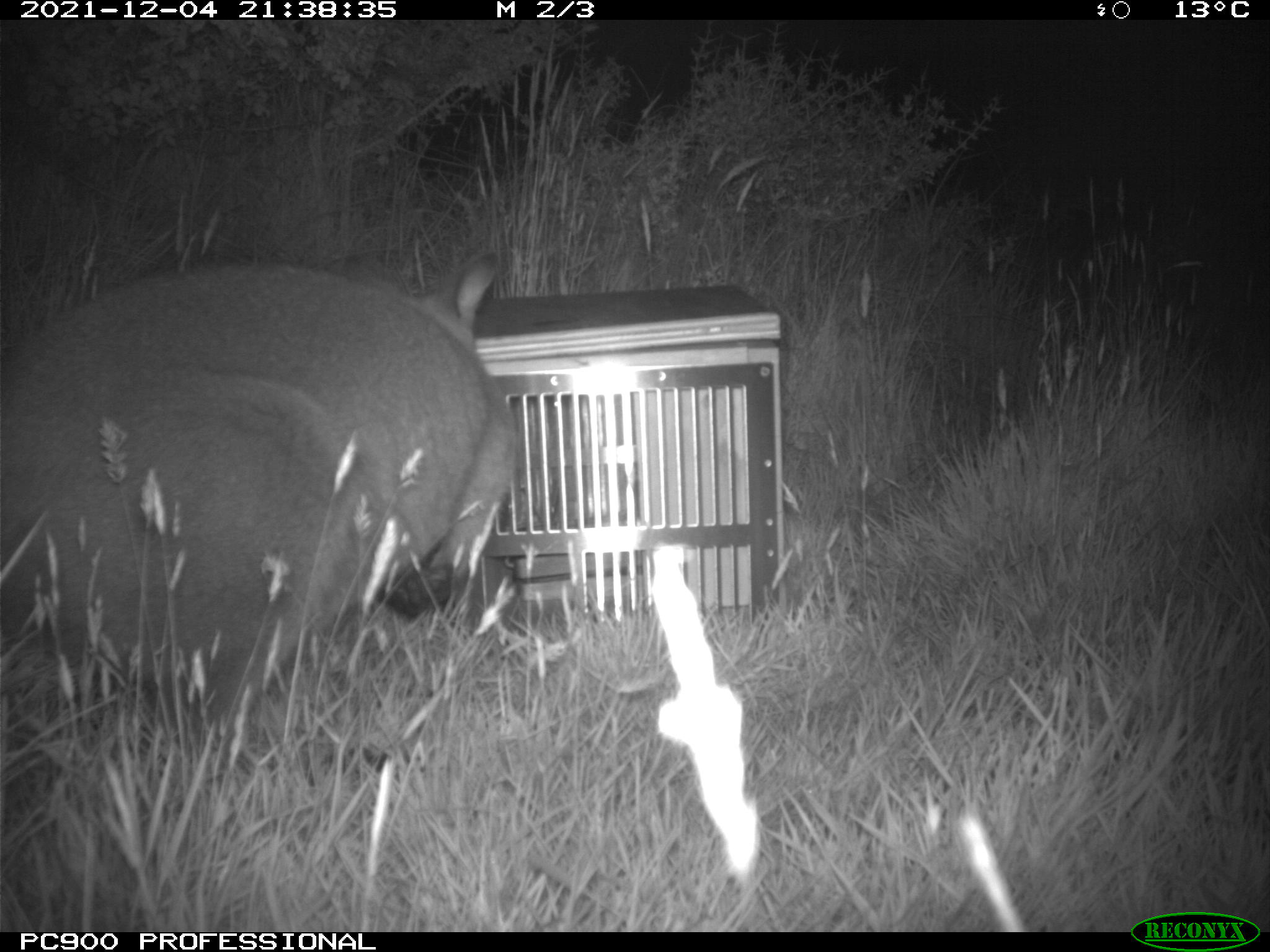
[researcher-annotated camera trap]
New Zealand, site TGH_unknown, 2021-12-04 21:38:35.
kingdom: Animalia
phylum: Chordata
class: Mammalia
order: Diprotodontia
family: Macropodidae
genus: Notamacropus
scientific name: Notamacropus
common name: wallaby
Wallaby (Notamacropus).